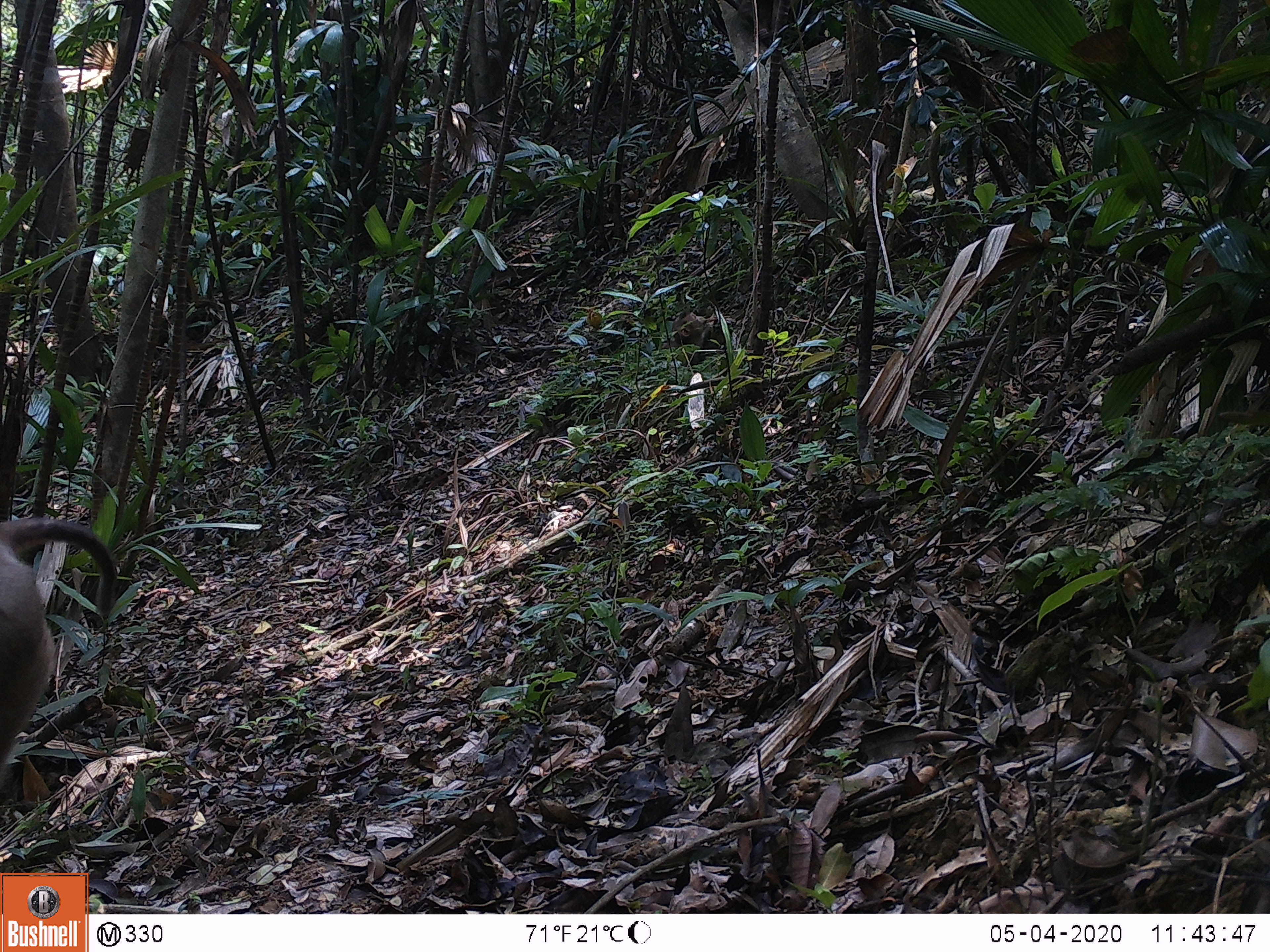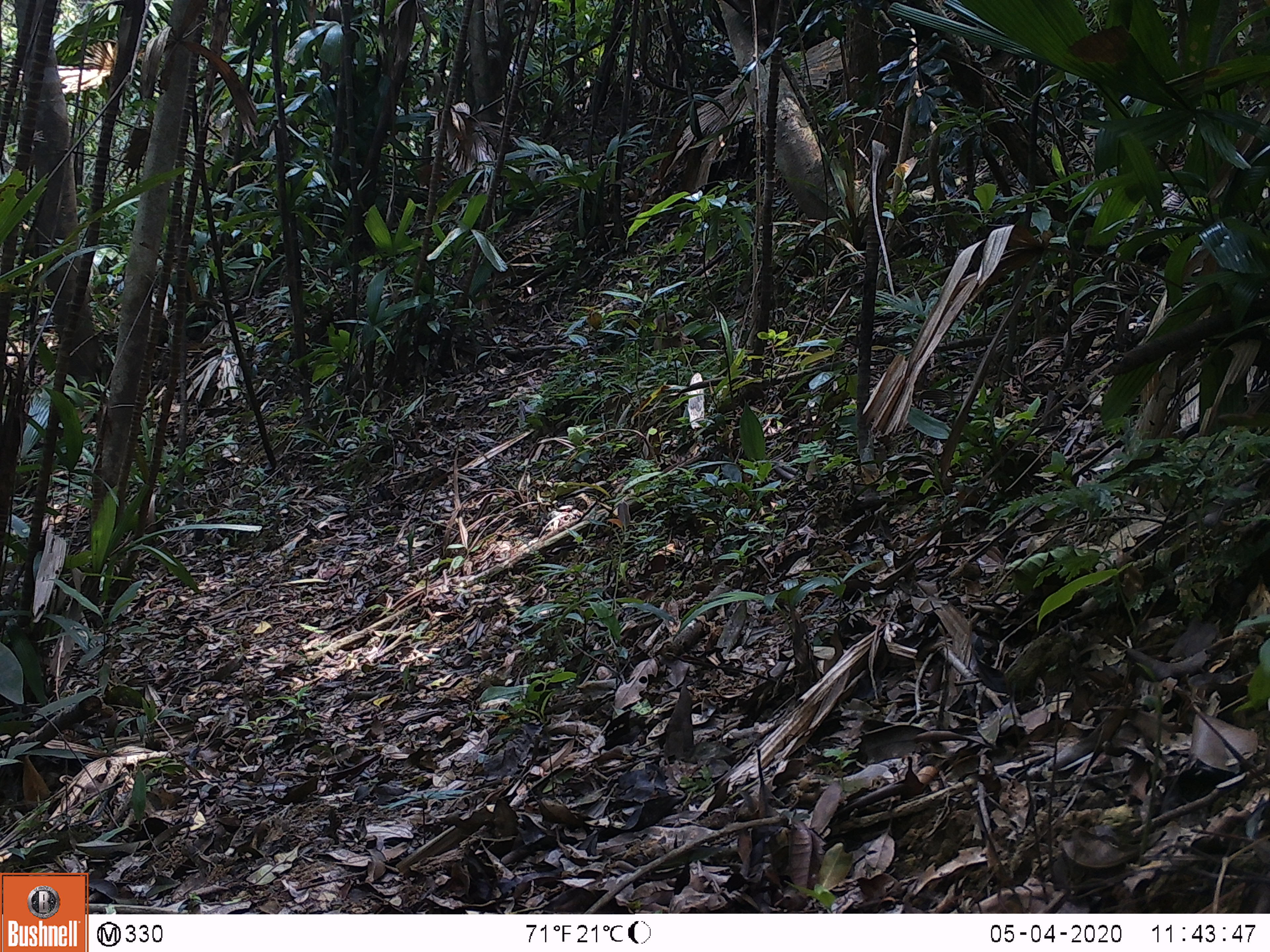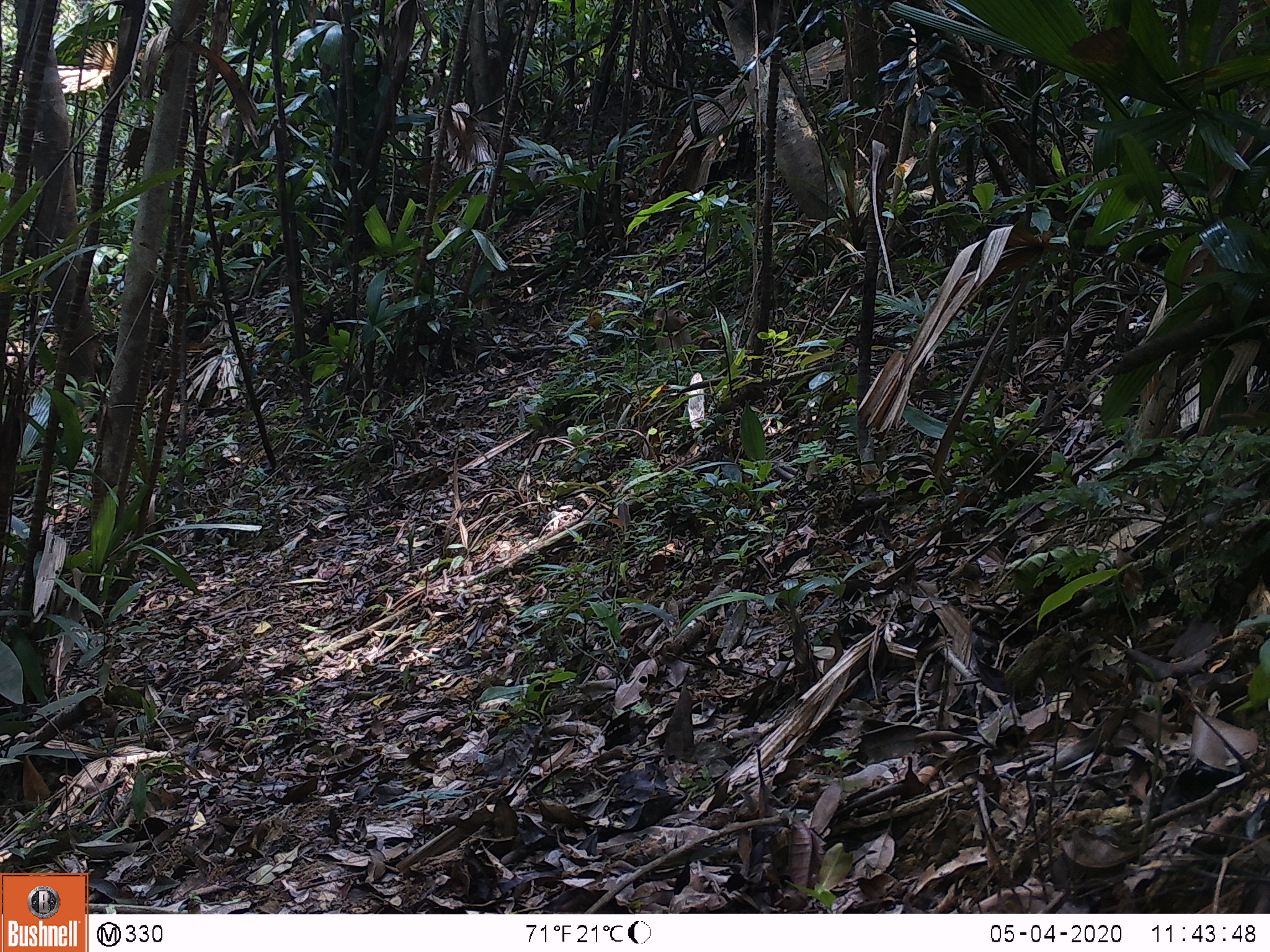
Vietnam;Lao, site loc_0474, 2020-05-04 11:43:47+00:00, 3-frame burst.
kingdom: Animalia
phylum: Chordata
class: Mammalia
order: Primates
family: Cercopithecidae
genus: Macaca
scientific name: Macaca nemestrina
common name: pig-tailed macaque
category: pig tailed macaque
Pig tailed macaque (pig-tailed macaque) (Macaca nemestrina). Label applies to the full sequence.